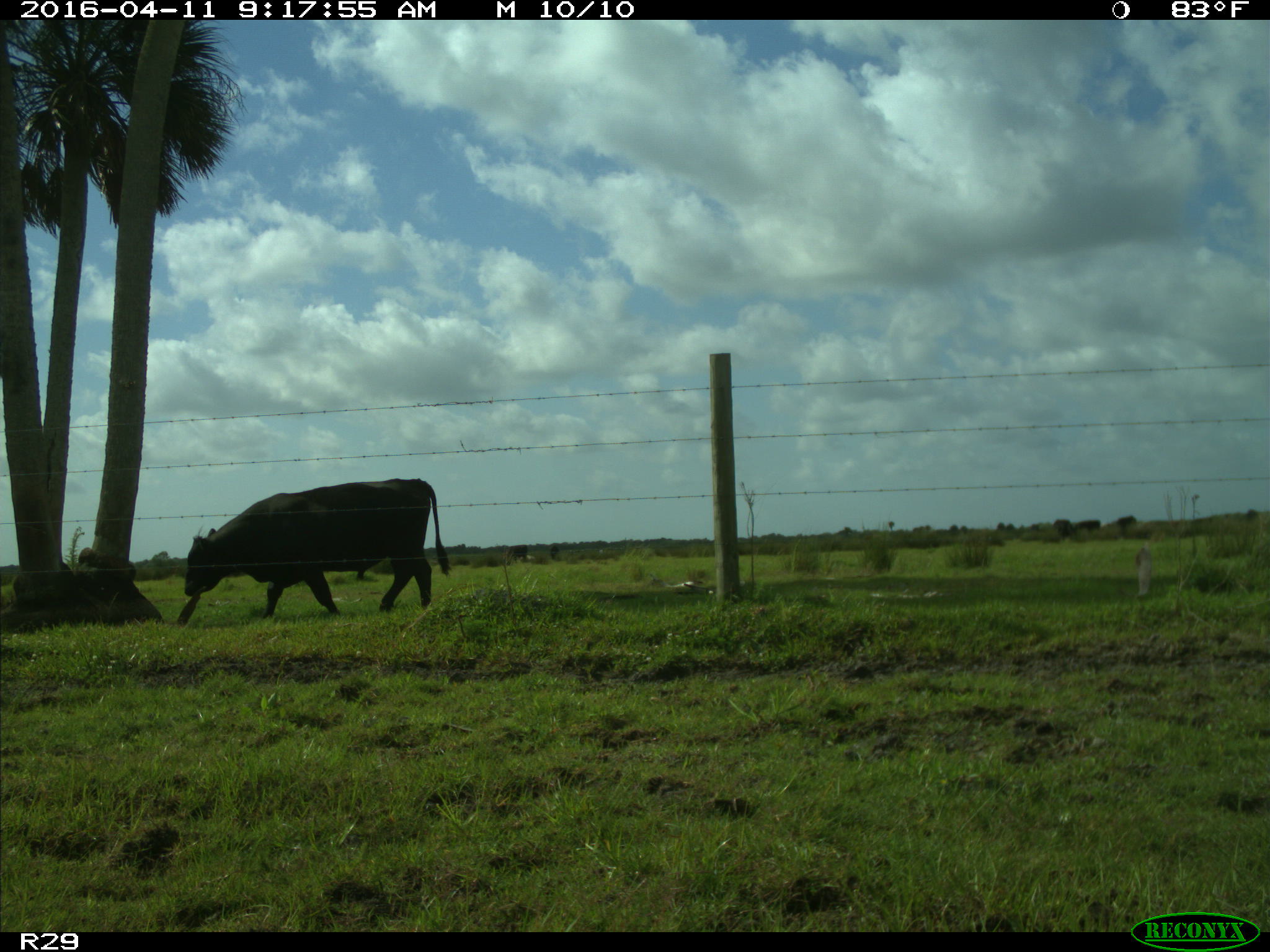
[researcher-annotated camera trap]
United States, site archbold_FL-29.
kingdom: Animalia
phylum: Chordata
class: Mammalia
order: Artiodactyla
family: Bovidae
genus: Bos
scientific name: Bos taurus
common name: domestic cow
Bos taurus (domestic cow).